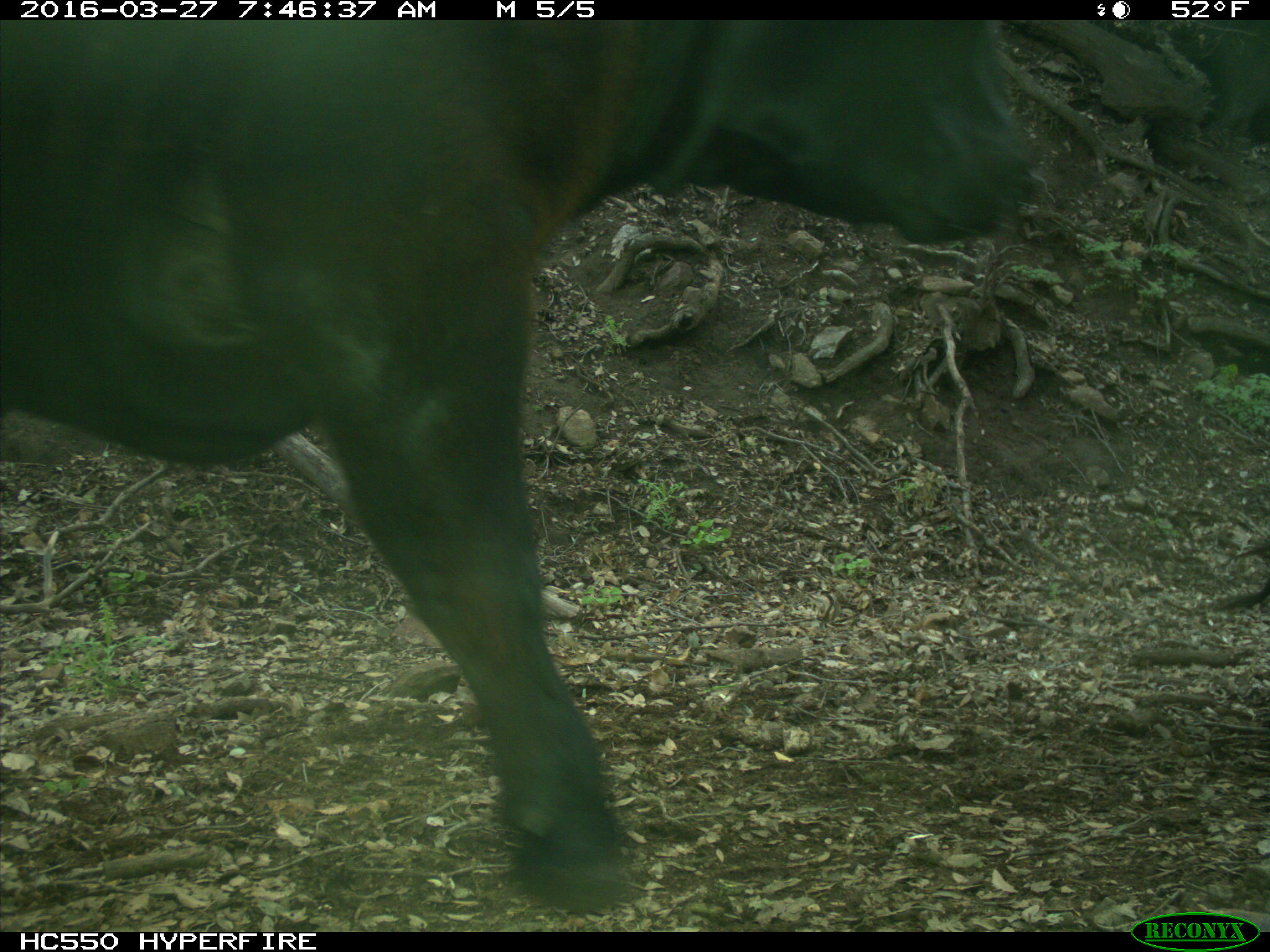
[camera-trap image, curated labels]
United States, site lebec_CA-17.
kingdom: Animalia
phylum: Chordata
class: Mammalia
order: Artiodactyla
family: Bovidae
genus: Bos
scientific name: Bos taurus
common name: domestic cow